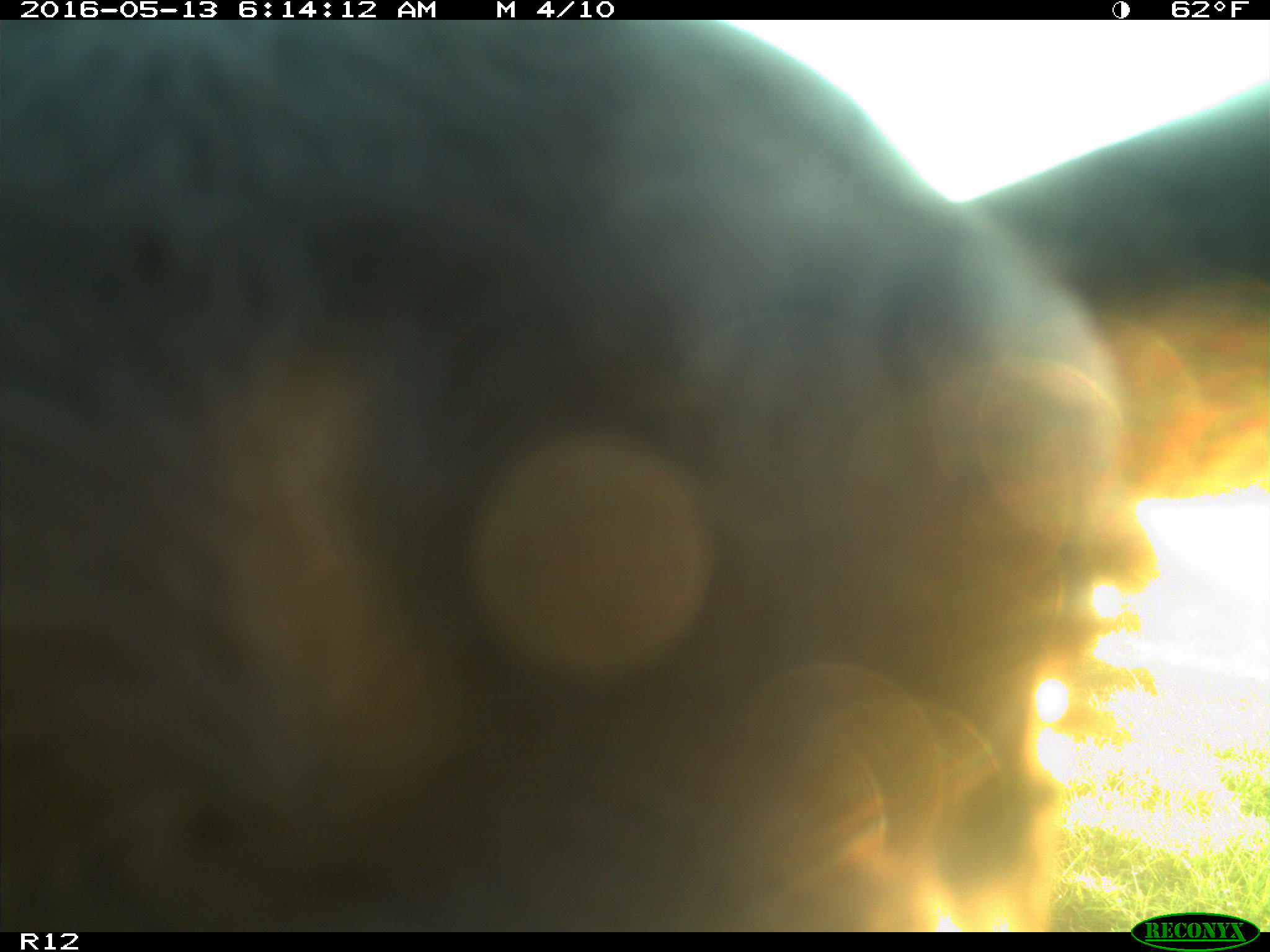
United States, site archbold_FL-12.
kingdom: Animalia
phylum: Chordata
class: Mammalia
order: Artiodactyla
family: Bovidae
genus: Bos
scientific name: Bos taurus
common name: domestic cow